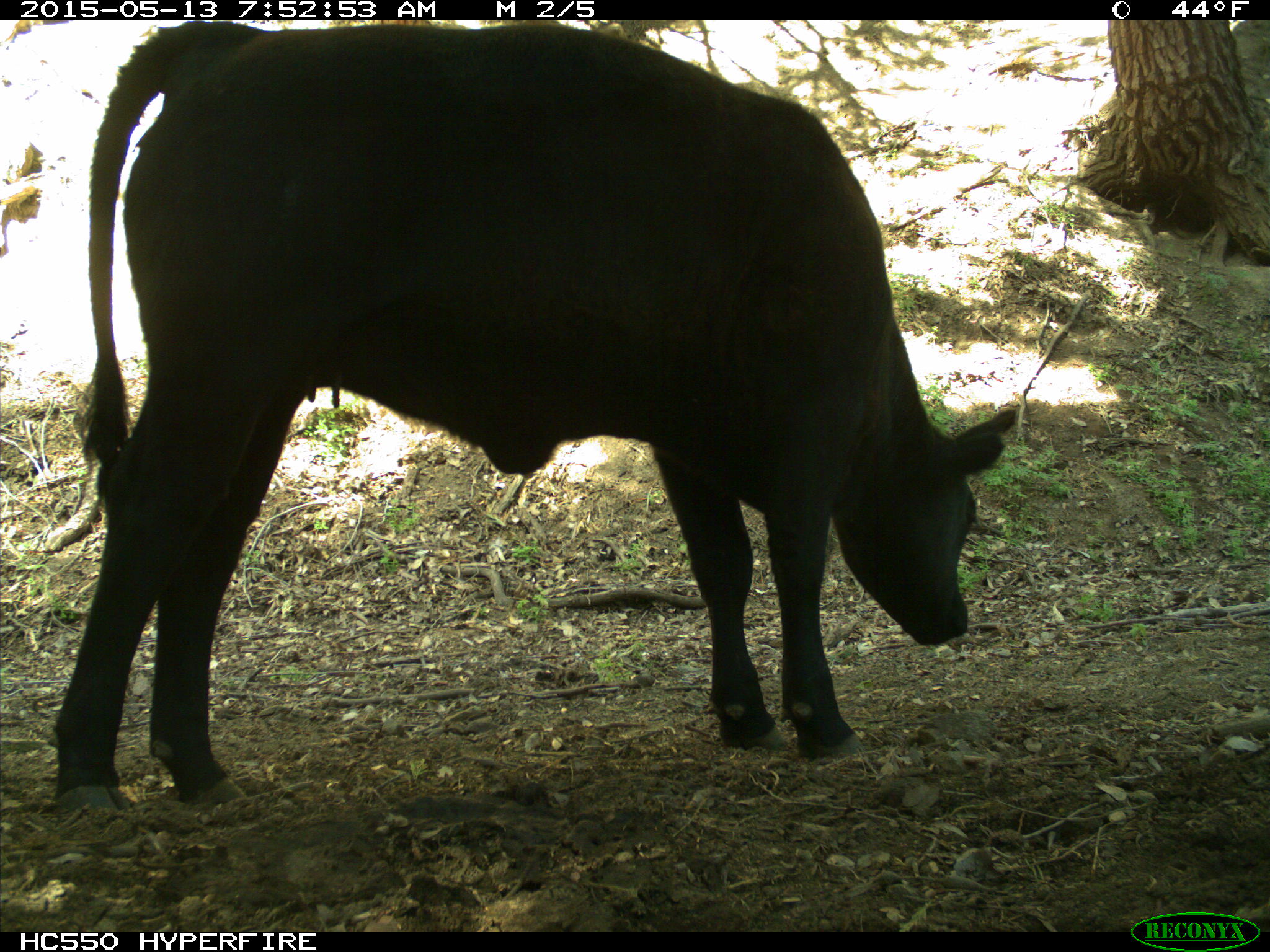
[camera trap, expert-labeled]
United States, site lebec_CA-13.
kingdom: Animalia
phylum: Chordata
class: Mammalia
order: Artiodactyla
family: Bovidae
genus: Bos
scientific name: Bos taurus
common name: domestic cow